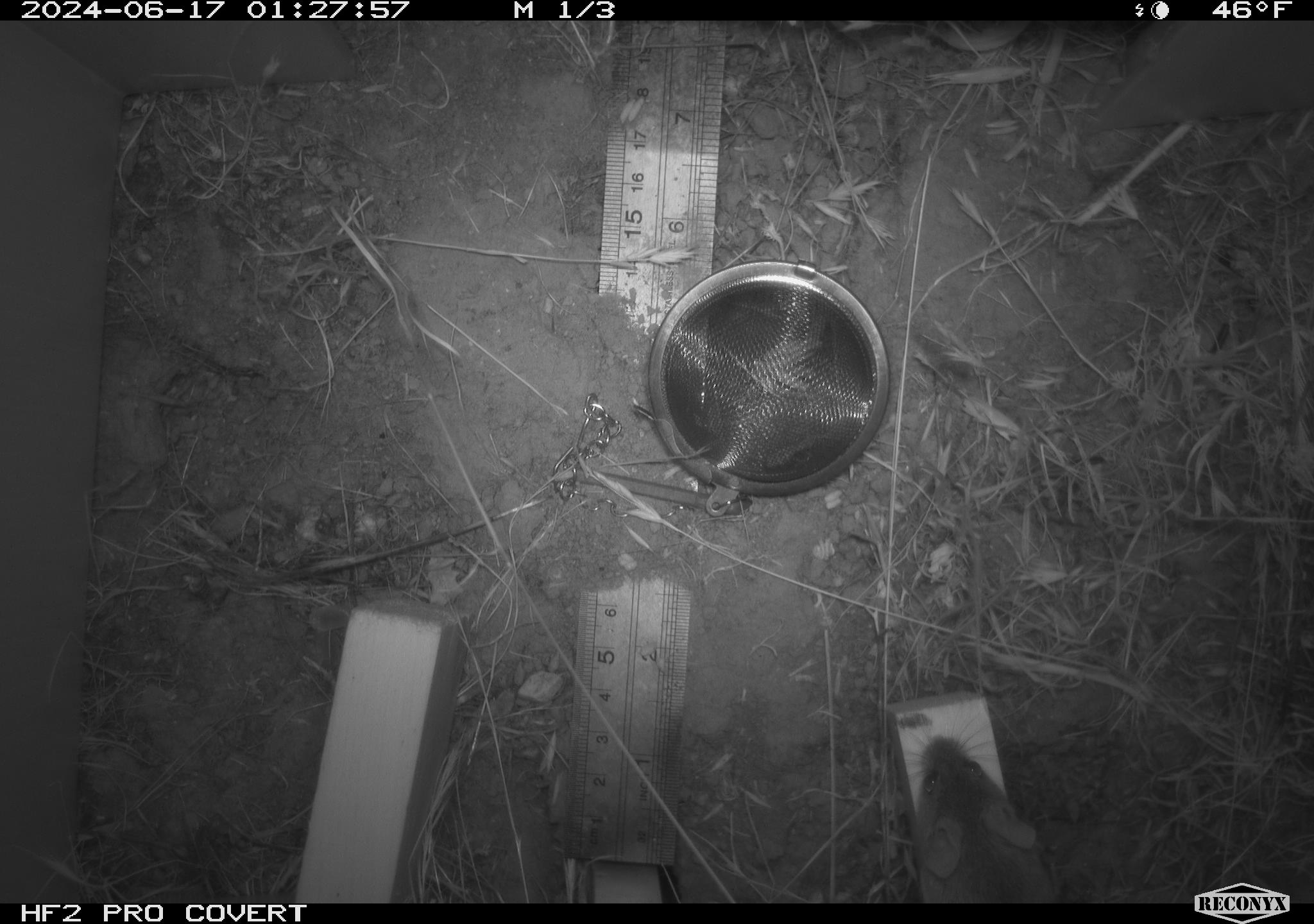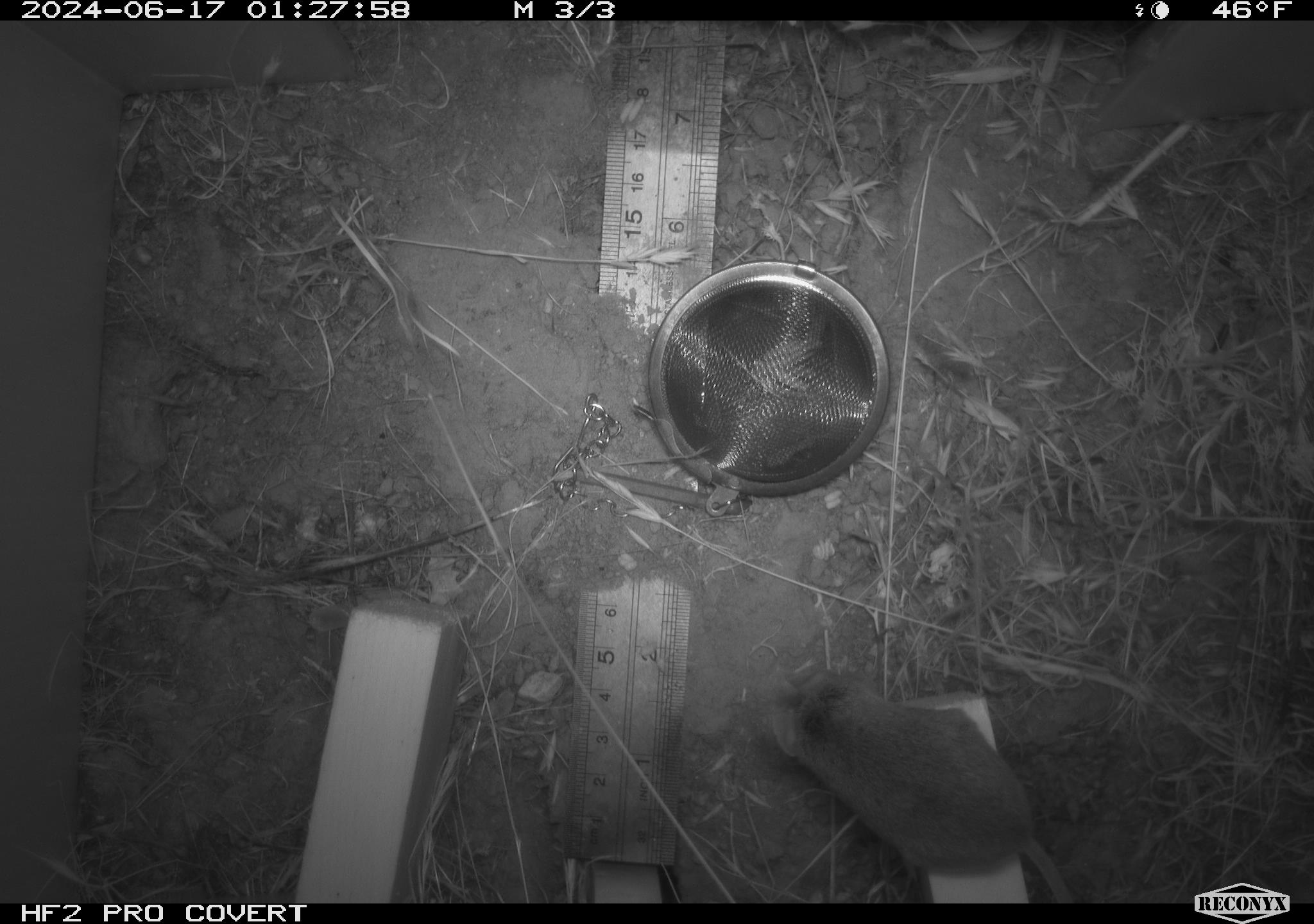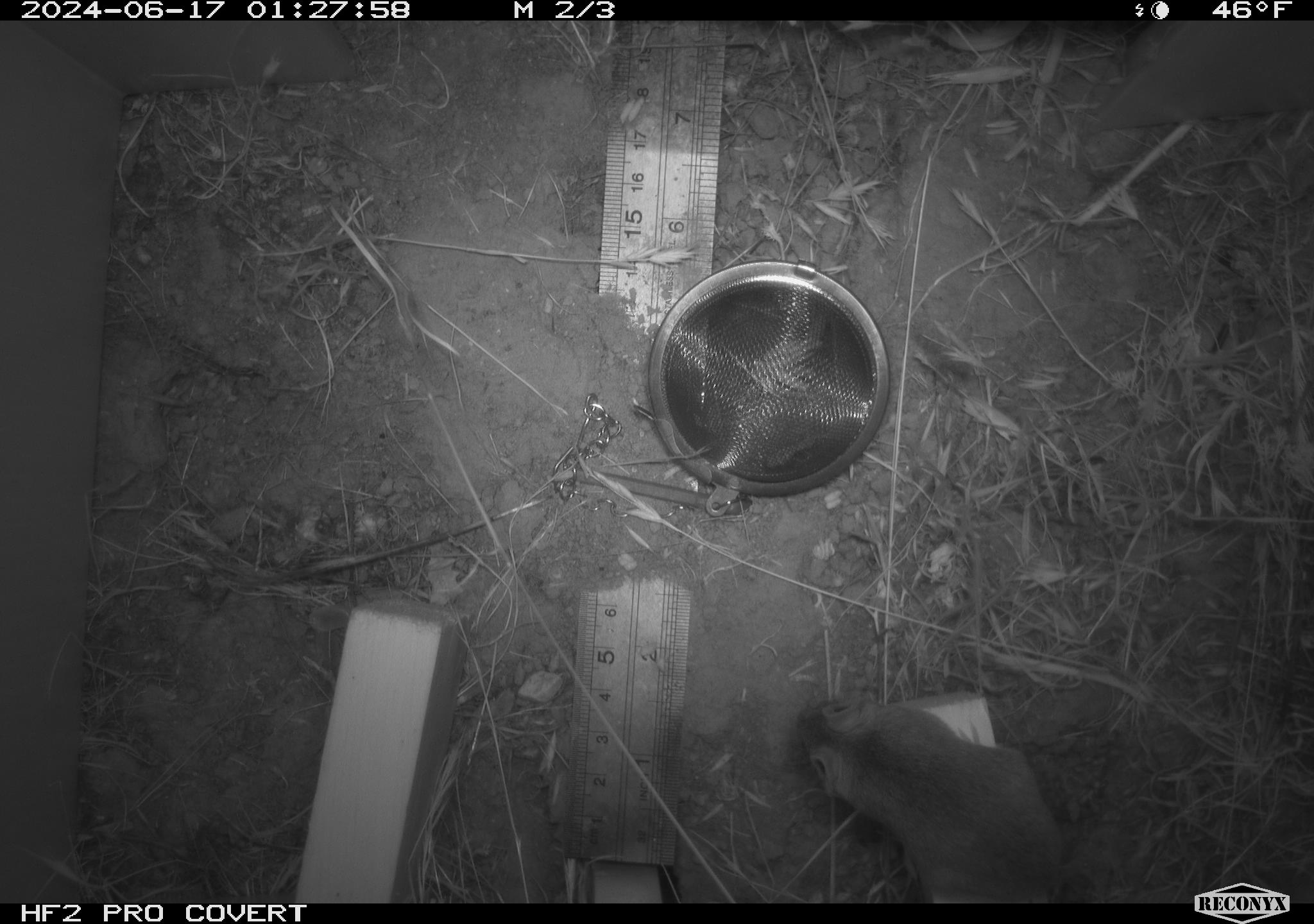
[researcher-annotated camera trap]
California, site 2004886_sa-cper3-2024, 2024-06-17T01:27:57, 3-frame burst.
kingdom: Animalia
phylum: Chordata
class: Mammalia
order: Rodentia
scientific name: Rodentia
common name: rodent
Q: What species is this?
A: Rodent (Rodentia).